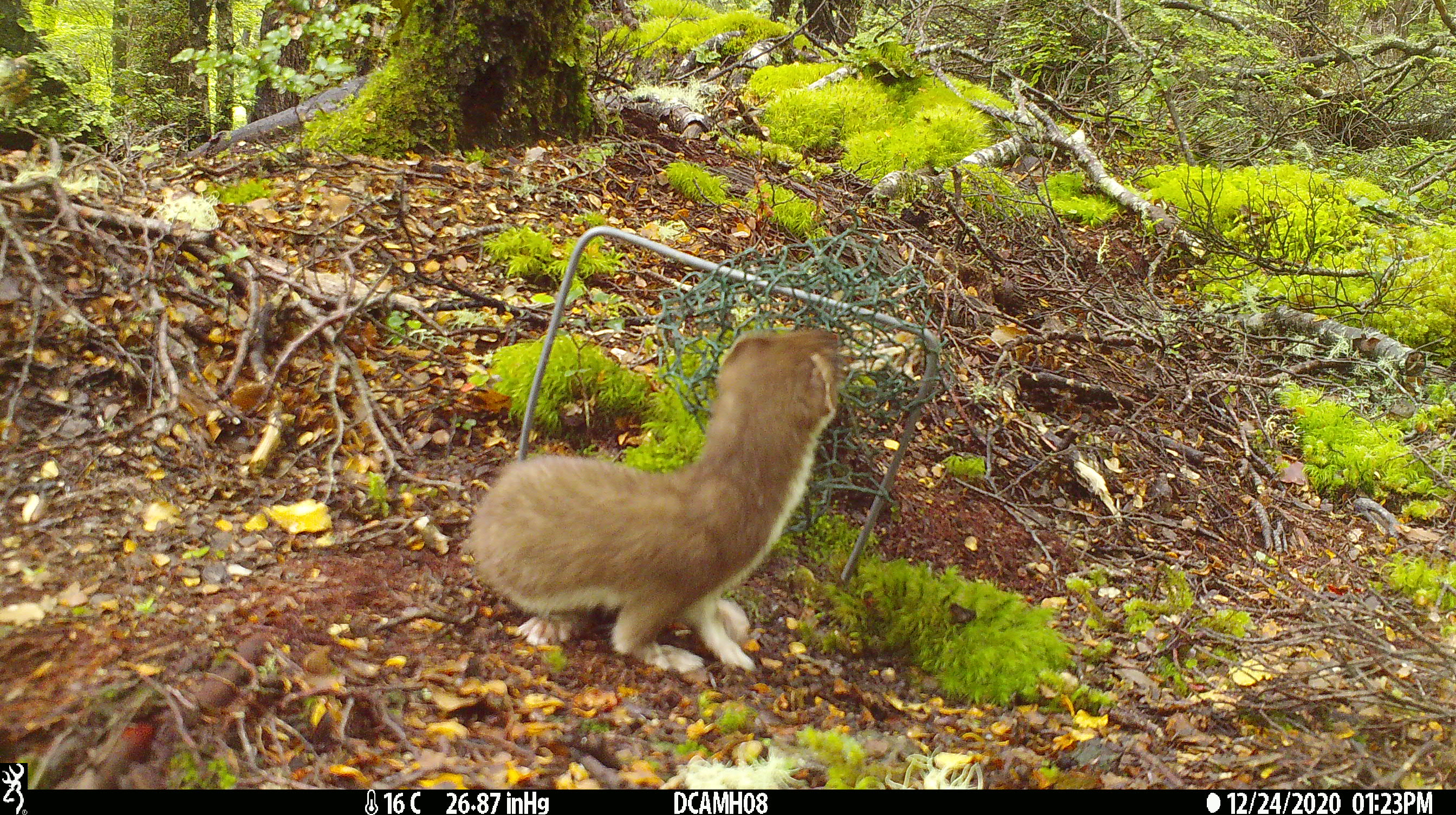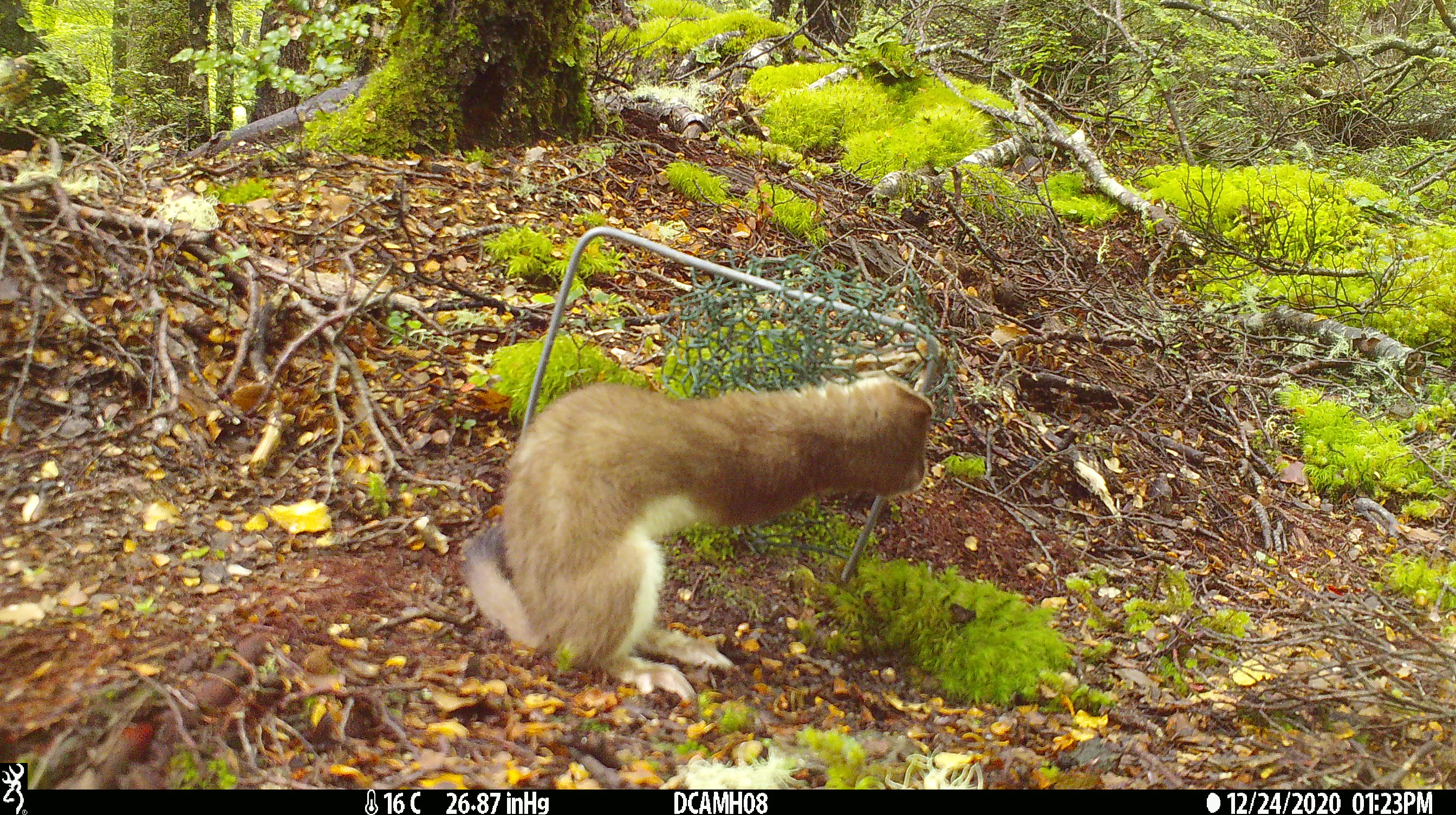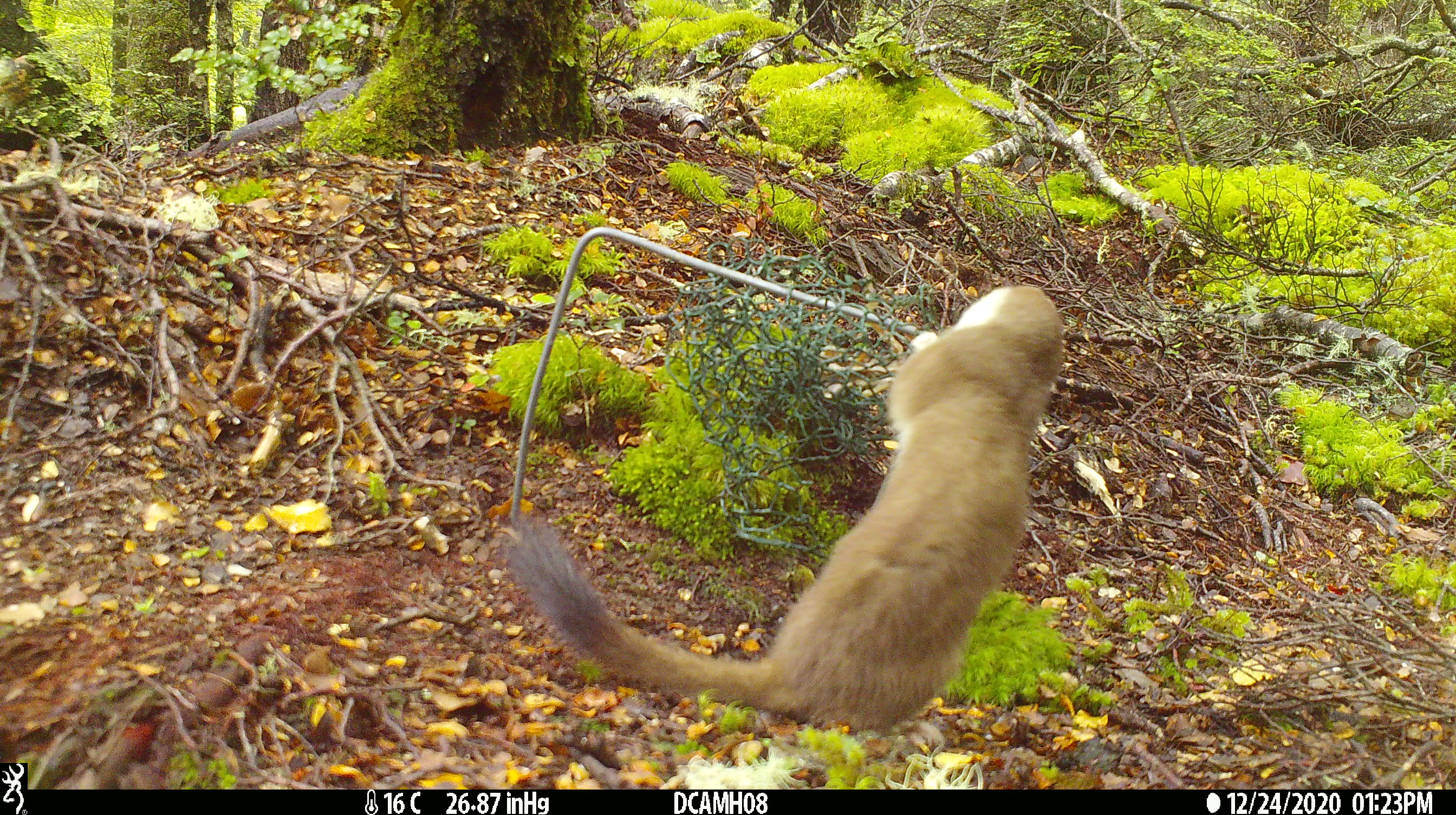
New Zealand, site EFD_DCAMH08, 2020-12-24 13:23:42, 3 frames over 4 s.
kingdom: Animalia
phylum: Chordata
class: Mammalia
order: Carnivora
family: Mustelidae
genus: Mustela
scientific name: Mustela erminea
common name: stoat